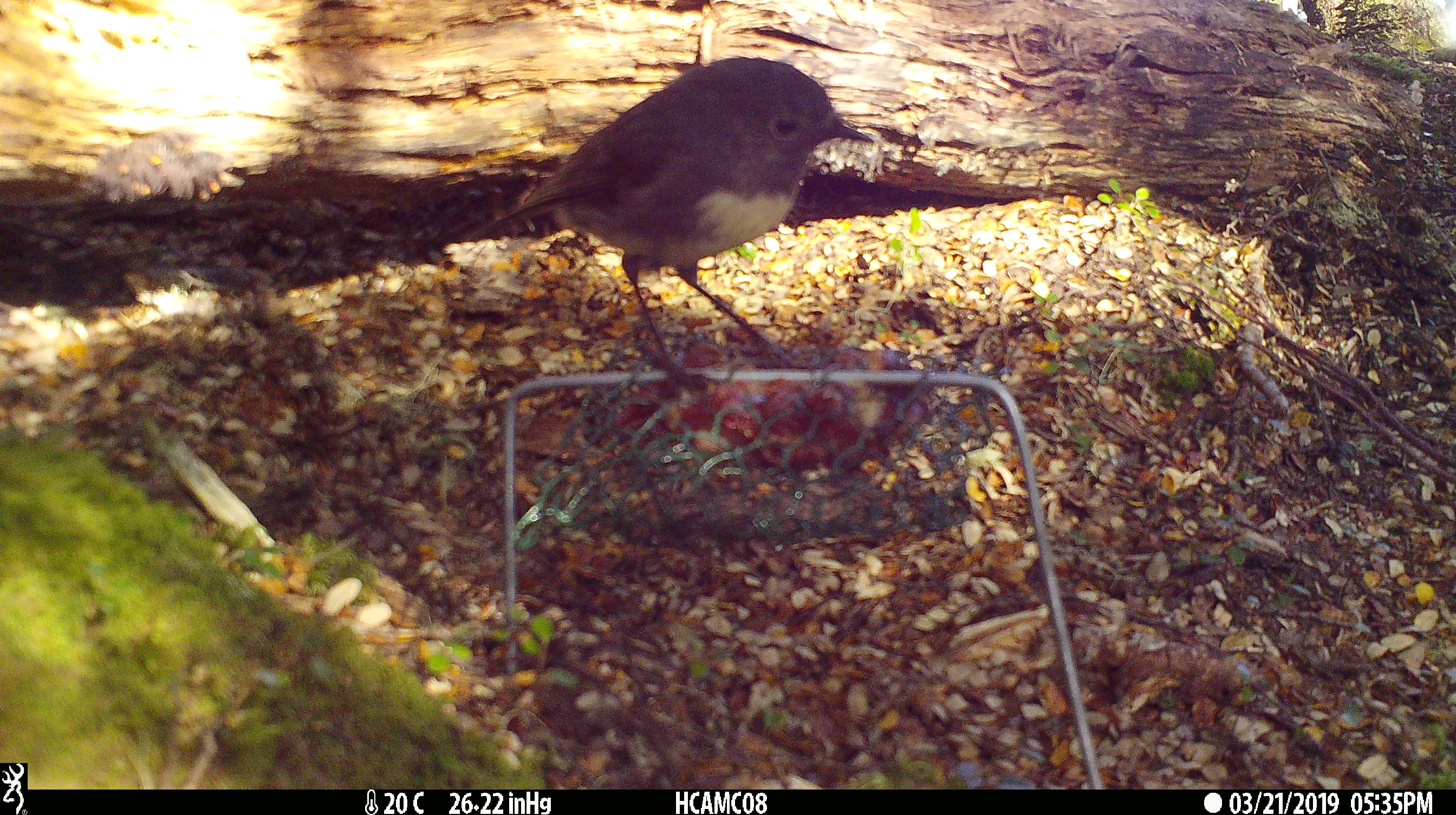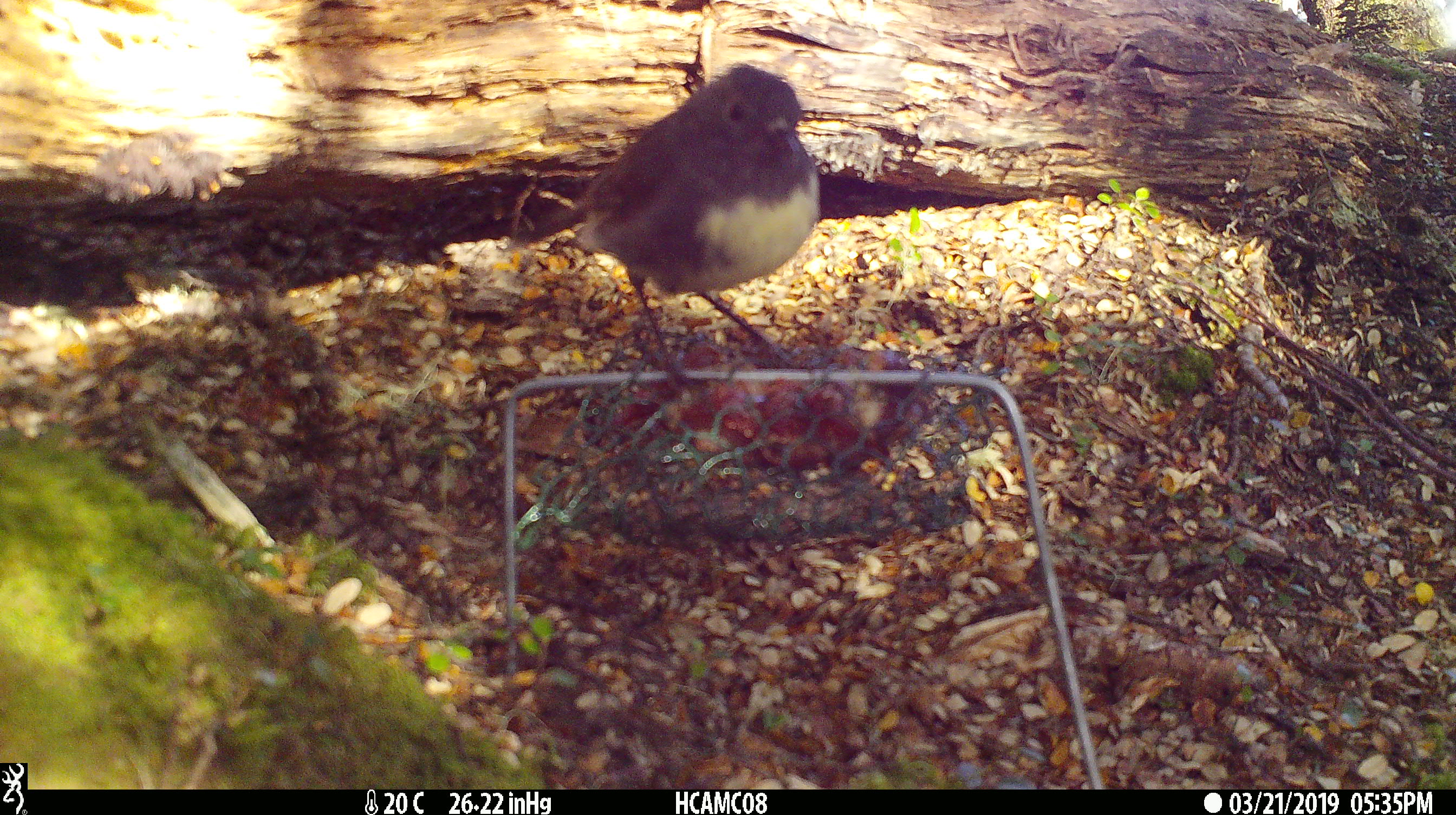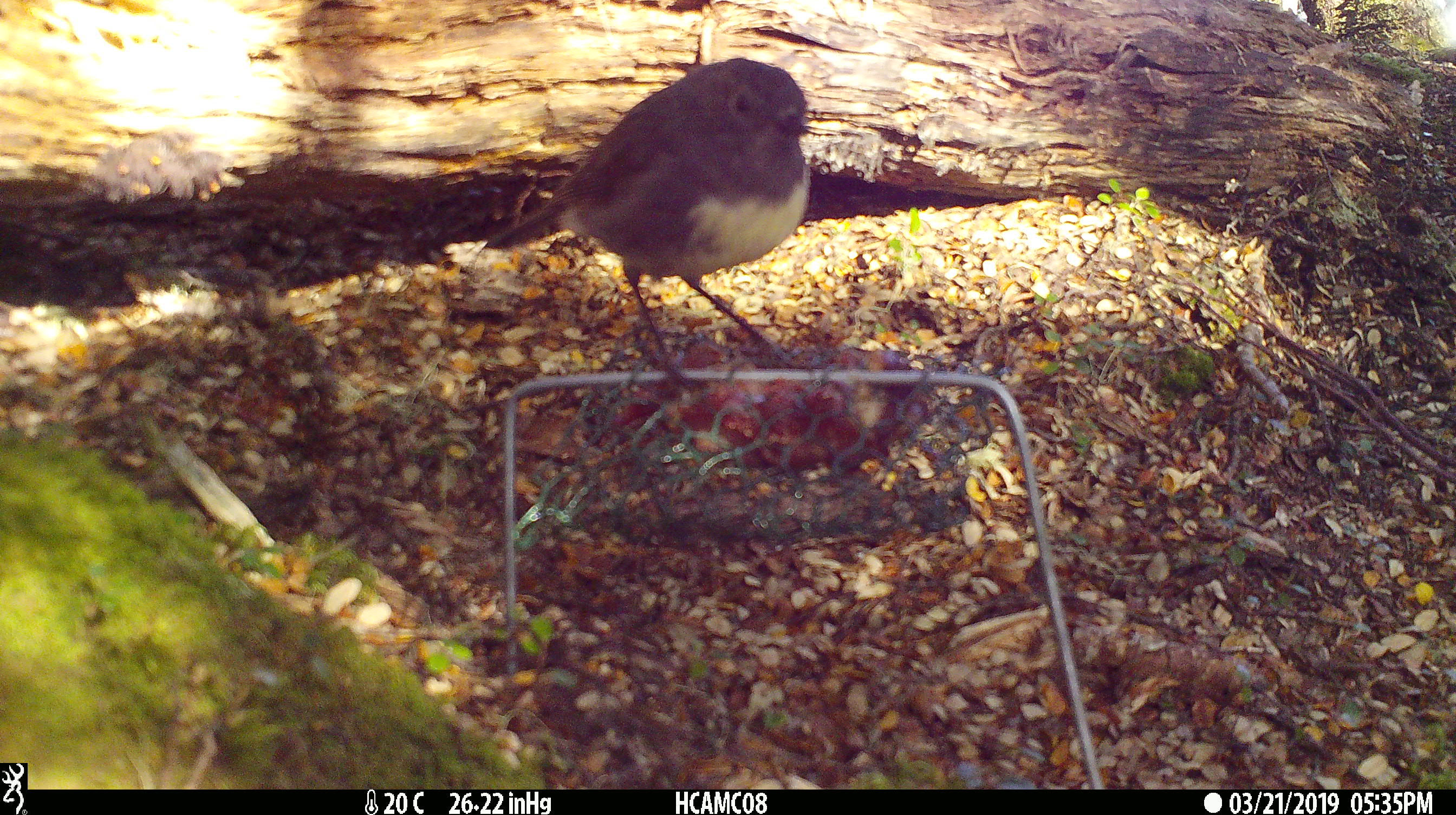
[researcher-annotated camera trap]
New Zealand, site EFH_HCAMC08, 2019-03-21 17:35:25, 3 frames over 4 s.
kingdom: Animalia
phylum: Chordata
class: Aves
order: Passeriformes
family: Petroicidae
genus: Petroica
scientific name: Petroica australis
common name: new zealand robin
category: robin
Robin (new zealand robin) (Petroica australis).